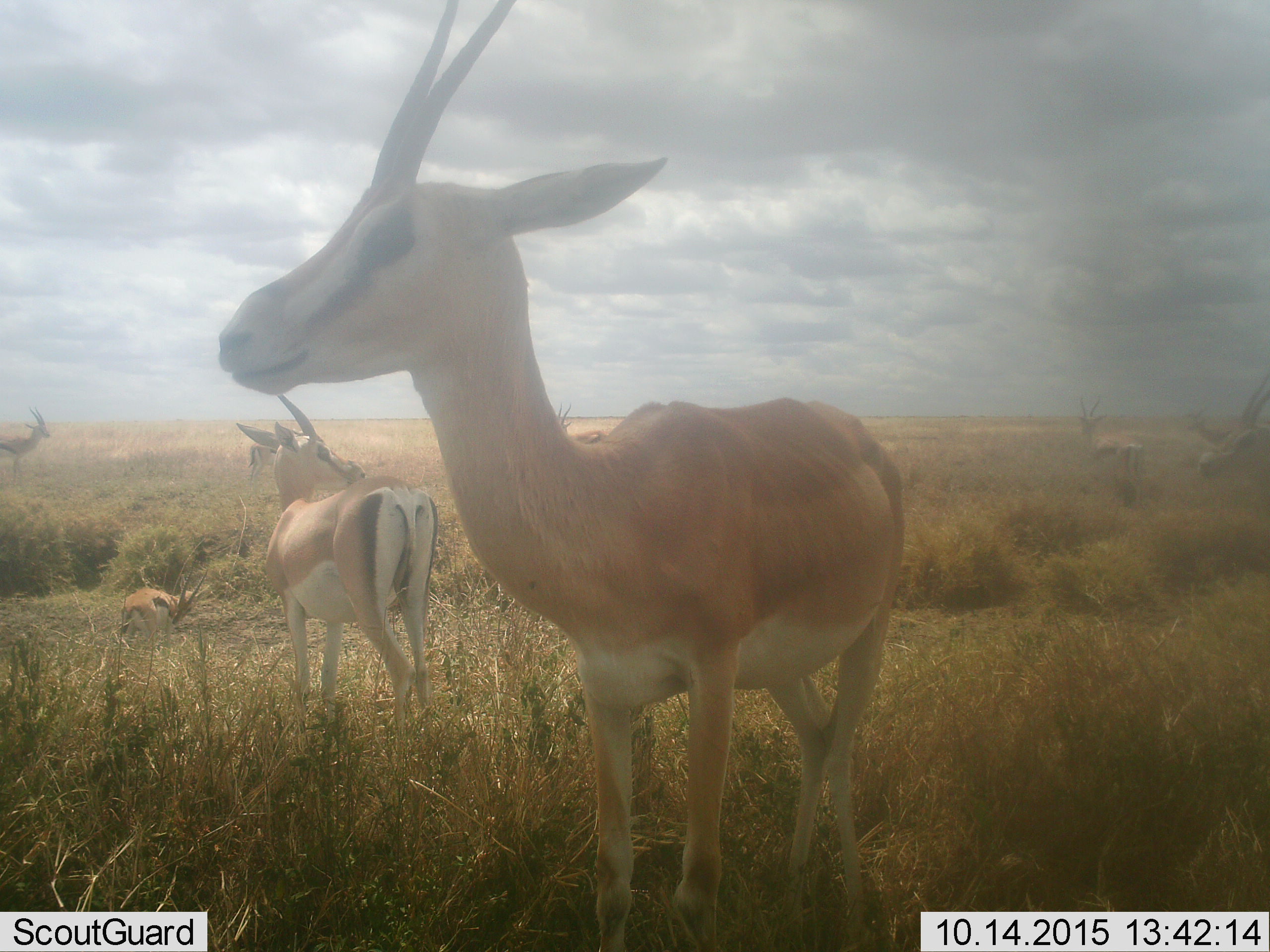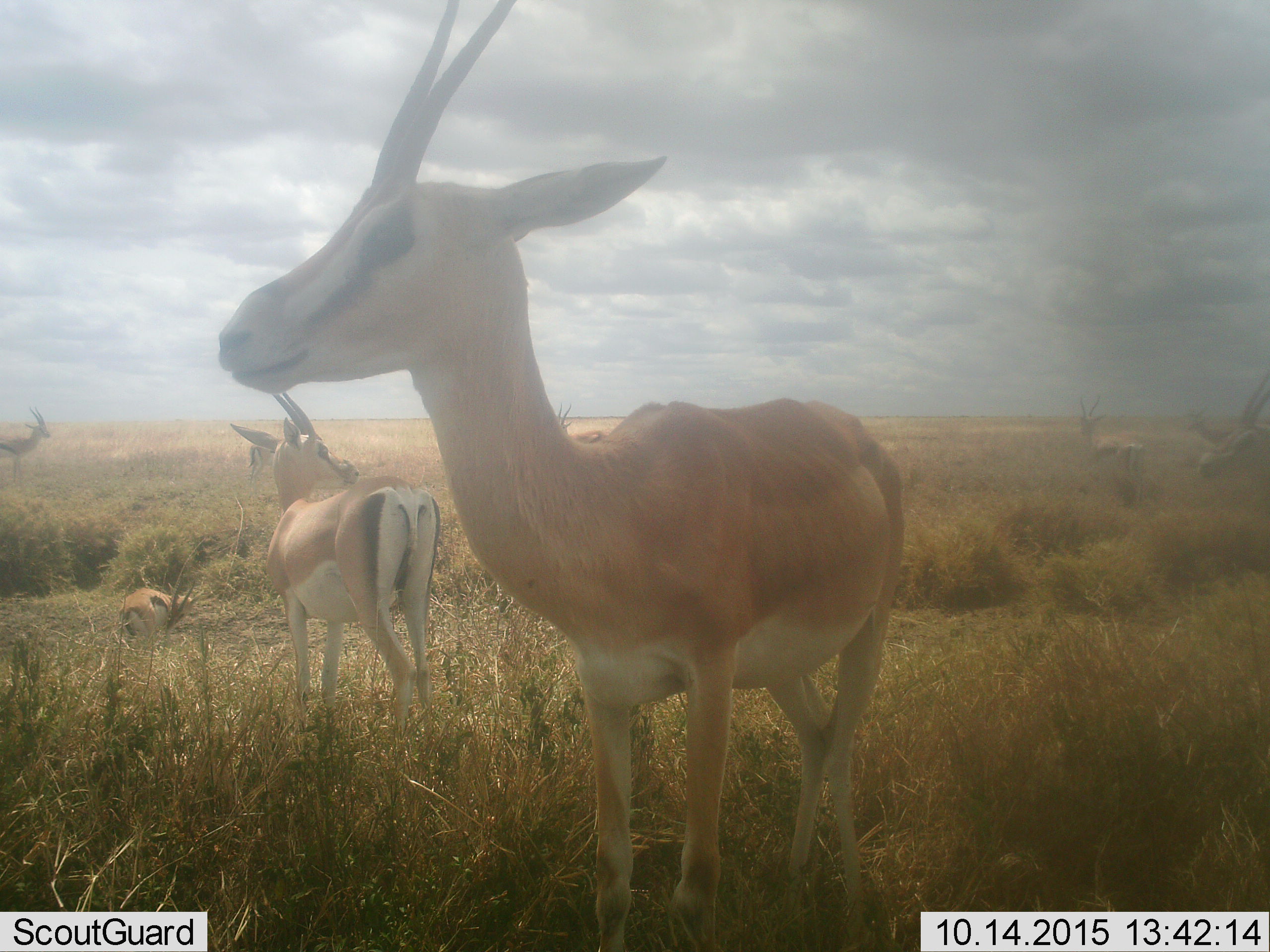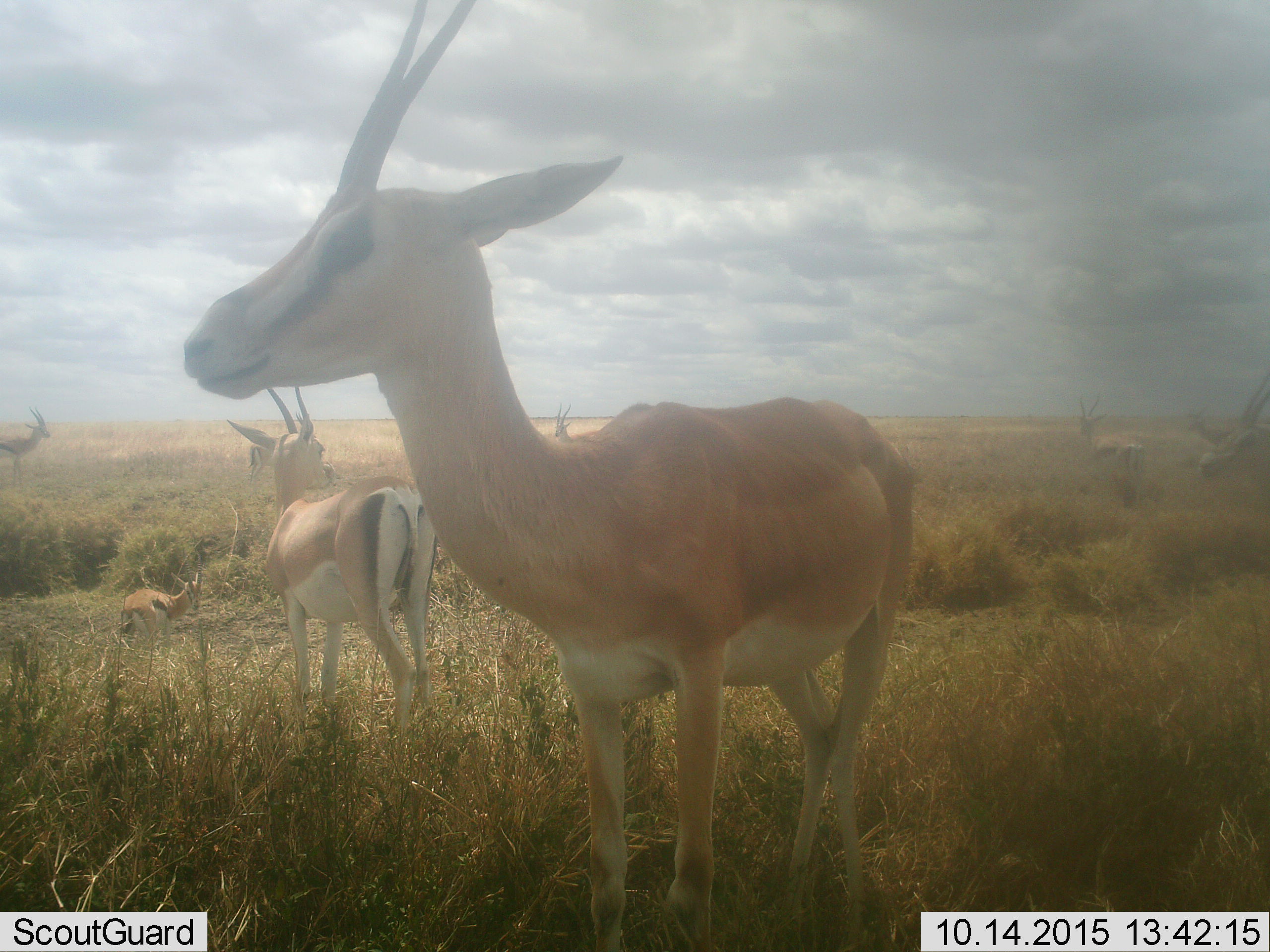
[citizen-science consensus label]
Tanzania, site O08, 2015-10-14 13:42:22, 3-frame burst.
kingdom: Animalia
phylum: Chordata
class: Mammalia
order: Artiodactyla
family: Bovidae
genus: Nanger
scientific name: Nanger granti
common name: grant's gazelle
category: gazellegrants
Gazellegrants (grant's gazelle) (Nanger granti), count 8. Behavior (volunteer vote fractions): standing 100%, resting 20%, moving 0%, interacting 0%. Young present (vote fraction): 0%. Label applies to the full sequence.